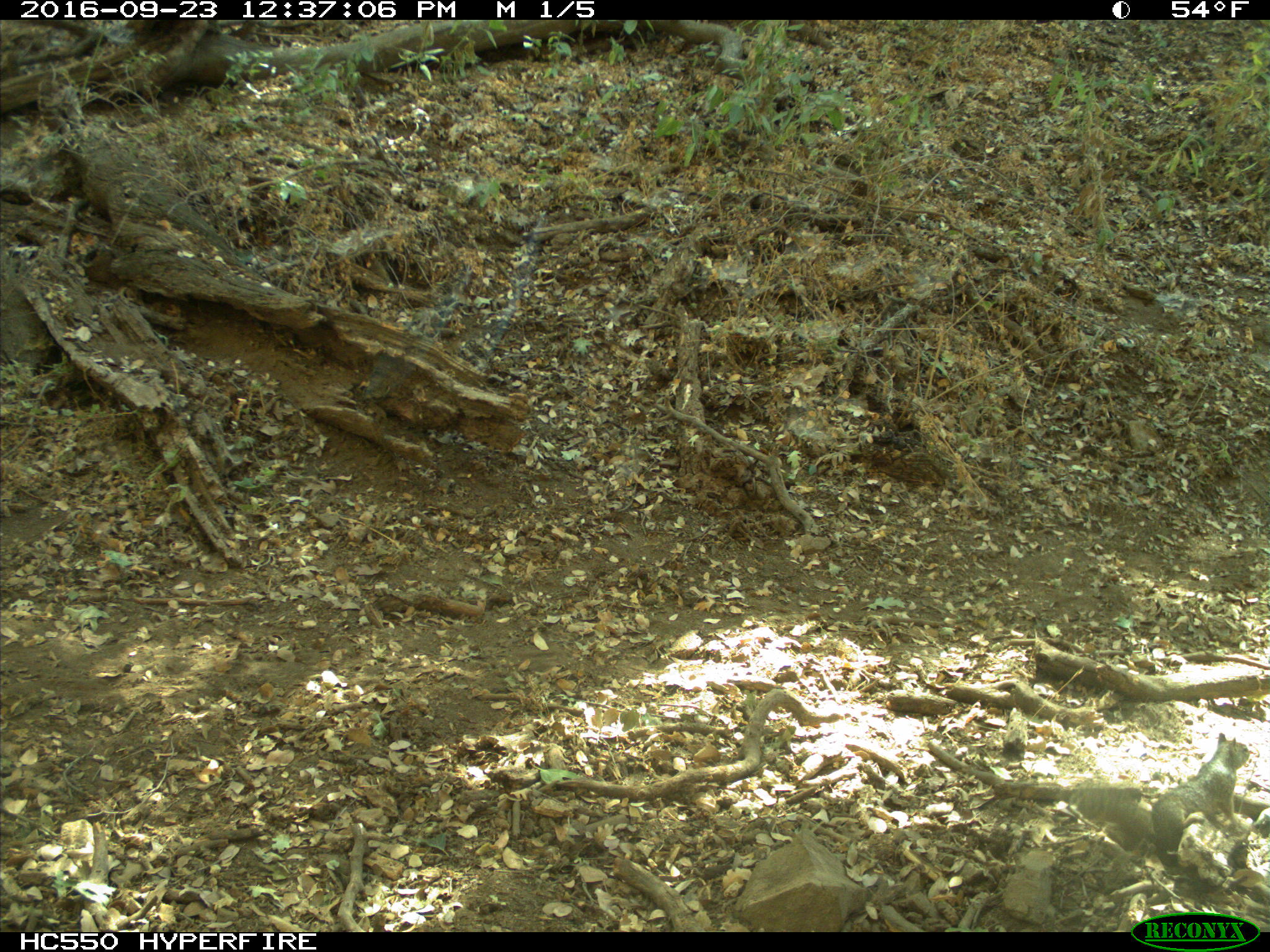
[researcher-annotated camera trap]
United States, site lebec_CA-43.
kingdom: Animalia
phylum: Chordata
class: Mammalia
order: Rodentia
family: Sciuridae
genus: Otospermophilus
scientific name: Otospermophilus beecheyi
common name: california ground squirrel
Otospermophilus beecheyi (california ground squirrel).